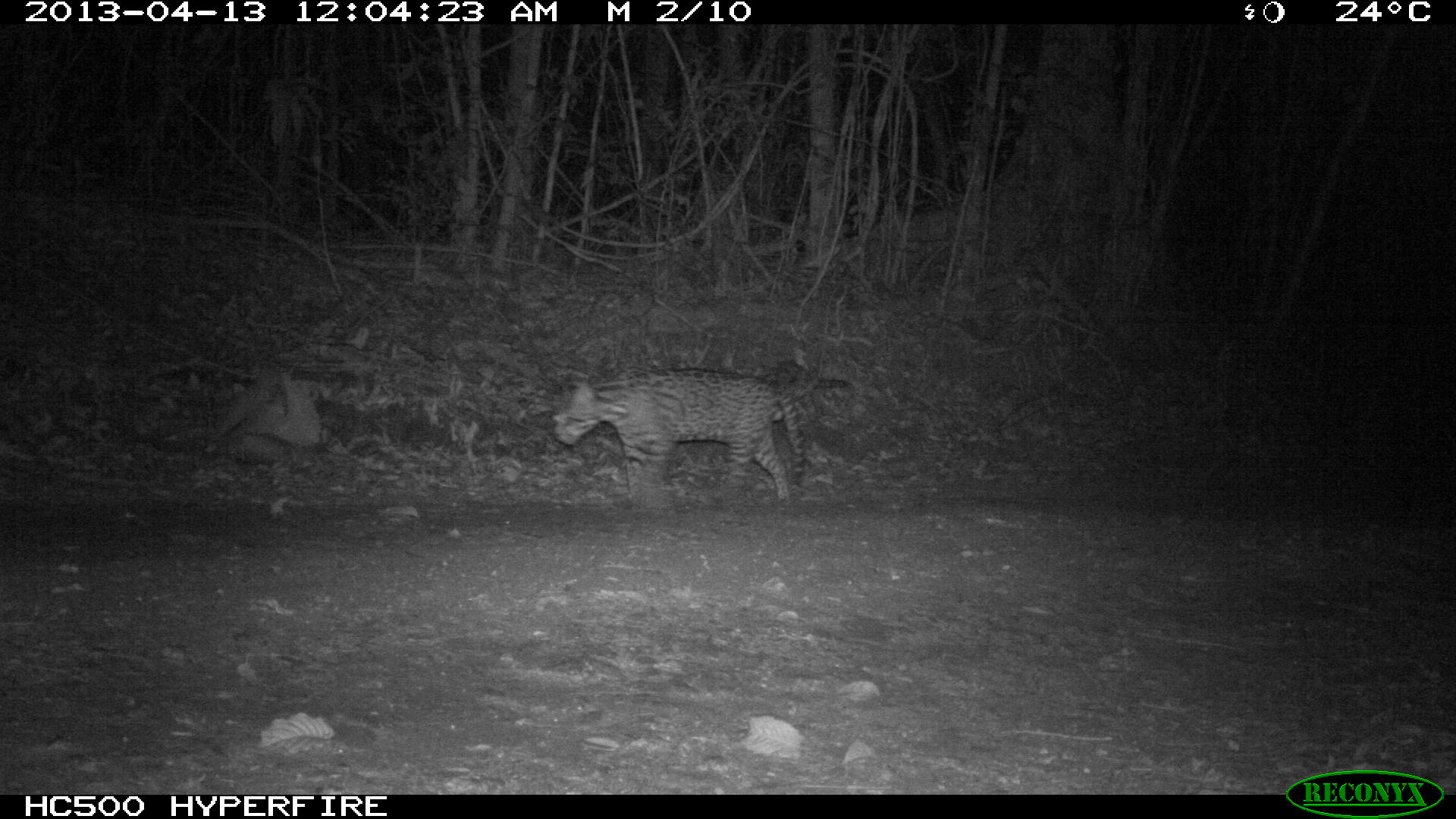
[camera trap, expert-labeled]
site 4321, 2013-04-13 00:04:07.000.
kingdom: Animalia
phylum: Chordata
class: Mammalia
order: Carnivora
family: Felidae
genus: Leopardus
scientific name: Leopardus pardalis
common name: ocelot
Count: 1.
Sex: male.